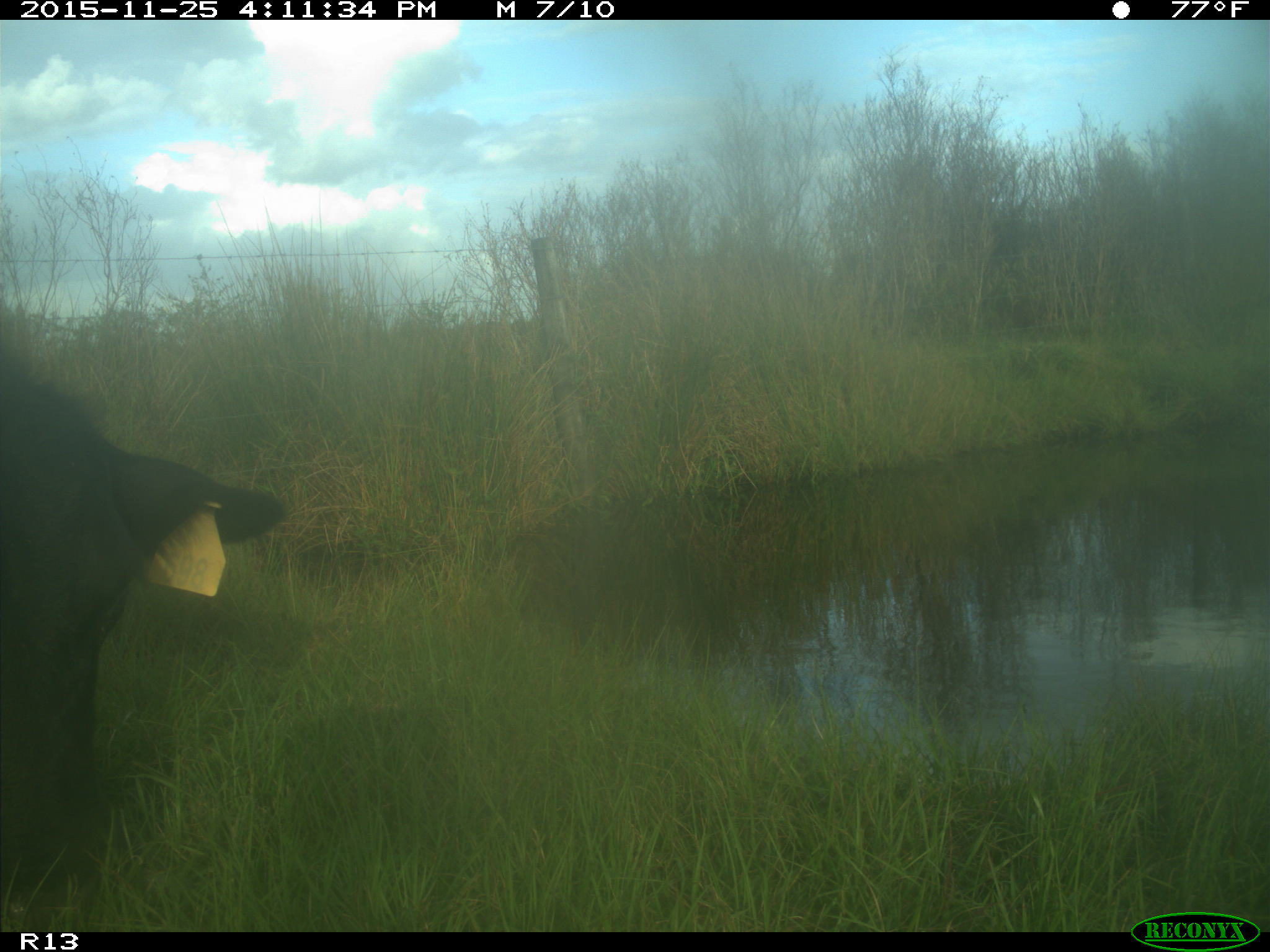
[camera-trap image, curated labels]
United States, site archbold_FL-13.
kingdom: Animalia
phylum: Chordata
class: Mammalia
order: Artiodactyla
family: Bovidae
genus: Bos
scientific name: Bos taurus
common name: domestic cow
Bos taurus (domestic cow).